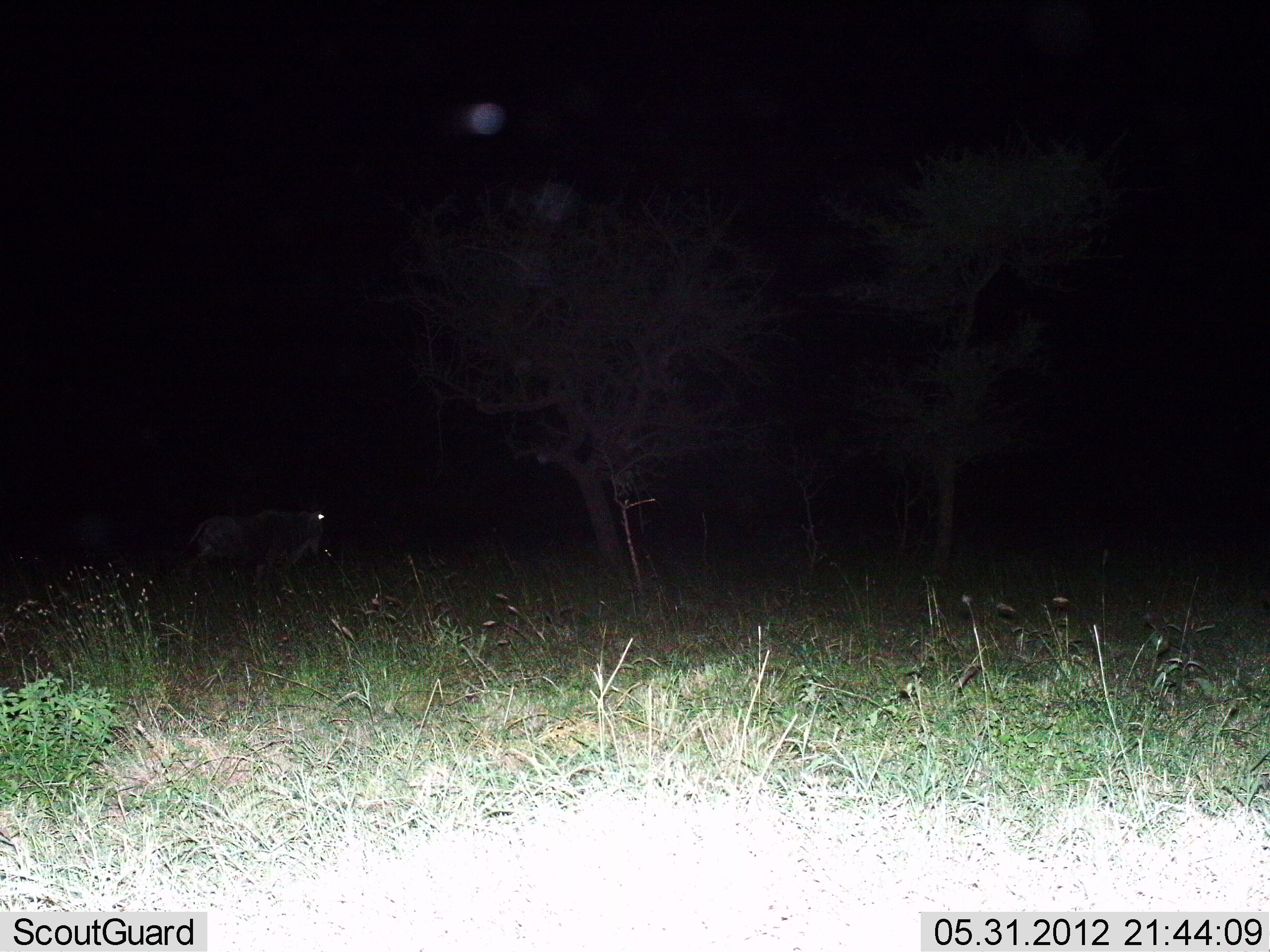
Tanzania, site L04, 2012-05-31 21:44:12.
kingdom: Animalia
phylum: Chordata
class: Mammalia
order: Artiodactyla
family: Bovidae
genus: Connochaetes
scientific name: Connochaetes taurinus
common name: blue wildebeest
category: wildebeest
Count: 1.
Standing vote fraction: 80%.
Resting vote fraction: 10%.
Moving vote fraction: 10%.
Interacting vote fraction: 0%.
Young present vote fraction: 0%.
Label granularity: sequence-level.